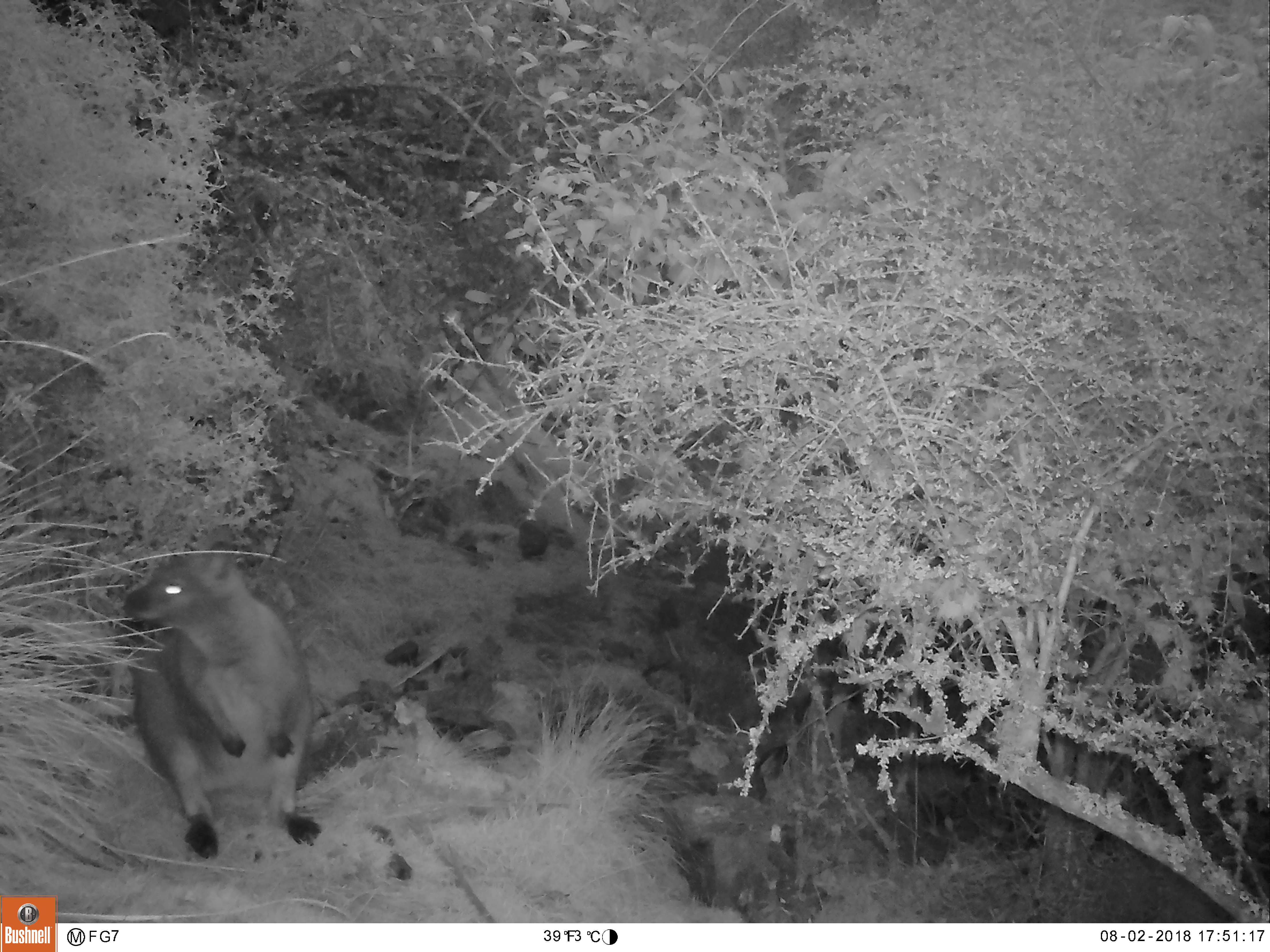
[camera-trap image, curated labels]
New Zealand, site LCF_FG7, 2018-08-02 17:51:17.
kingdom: Animalia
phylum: Chordata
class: Mammalia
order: Diprotodontia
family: Macropodidae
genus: Notamacropus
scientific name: Notamacropus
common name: wallaby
Wallaby (Notamacropus).